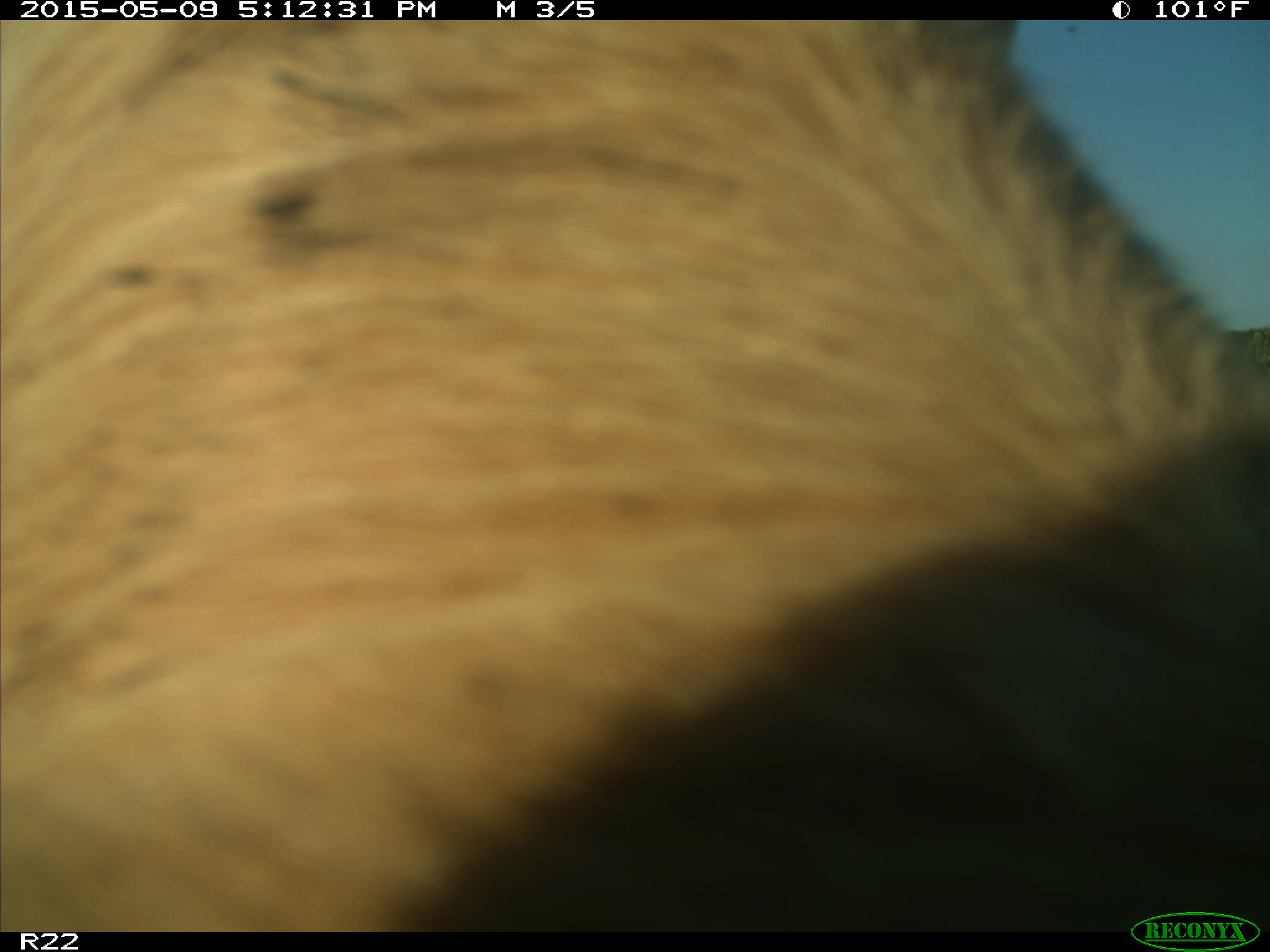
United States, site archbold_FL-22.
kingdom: Animalia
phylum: Chordata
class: Mammalia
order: Artiodactyla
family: Bovidae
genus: Bos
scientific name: Bos taurus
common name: domestic cow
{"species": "Bos taurus (domestic cow)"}